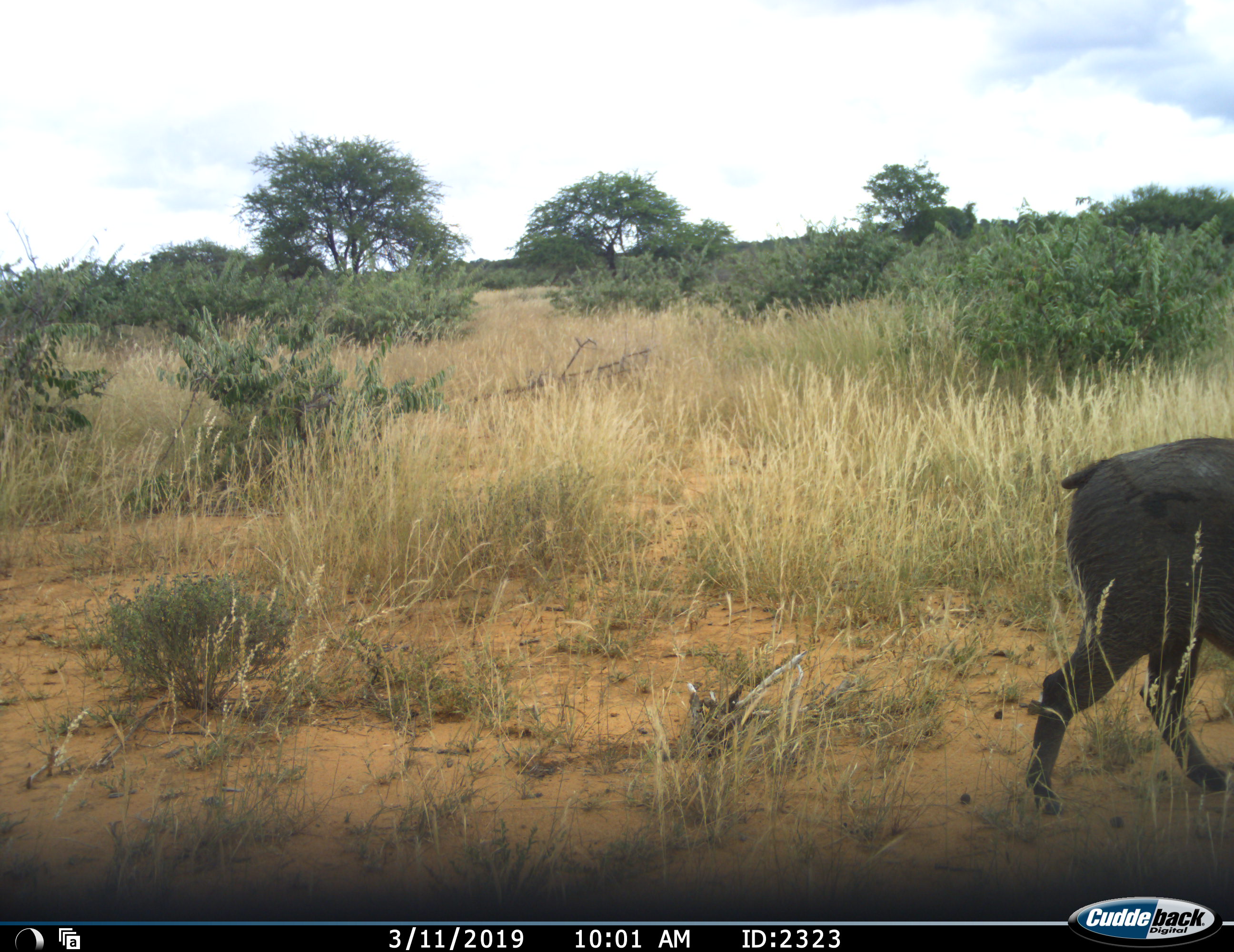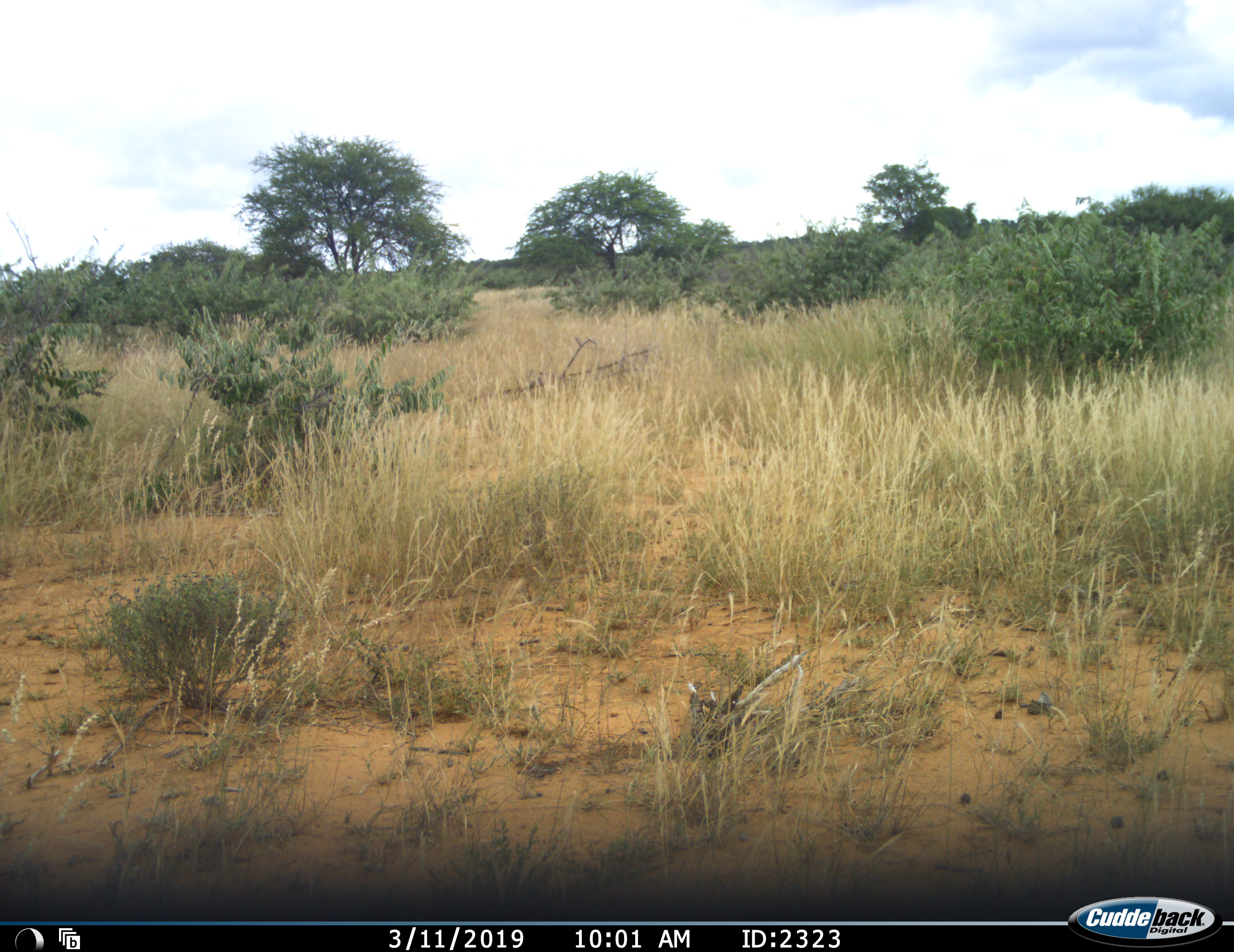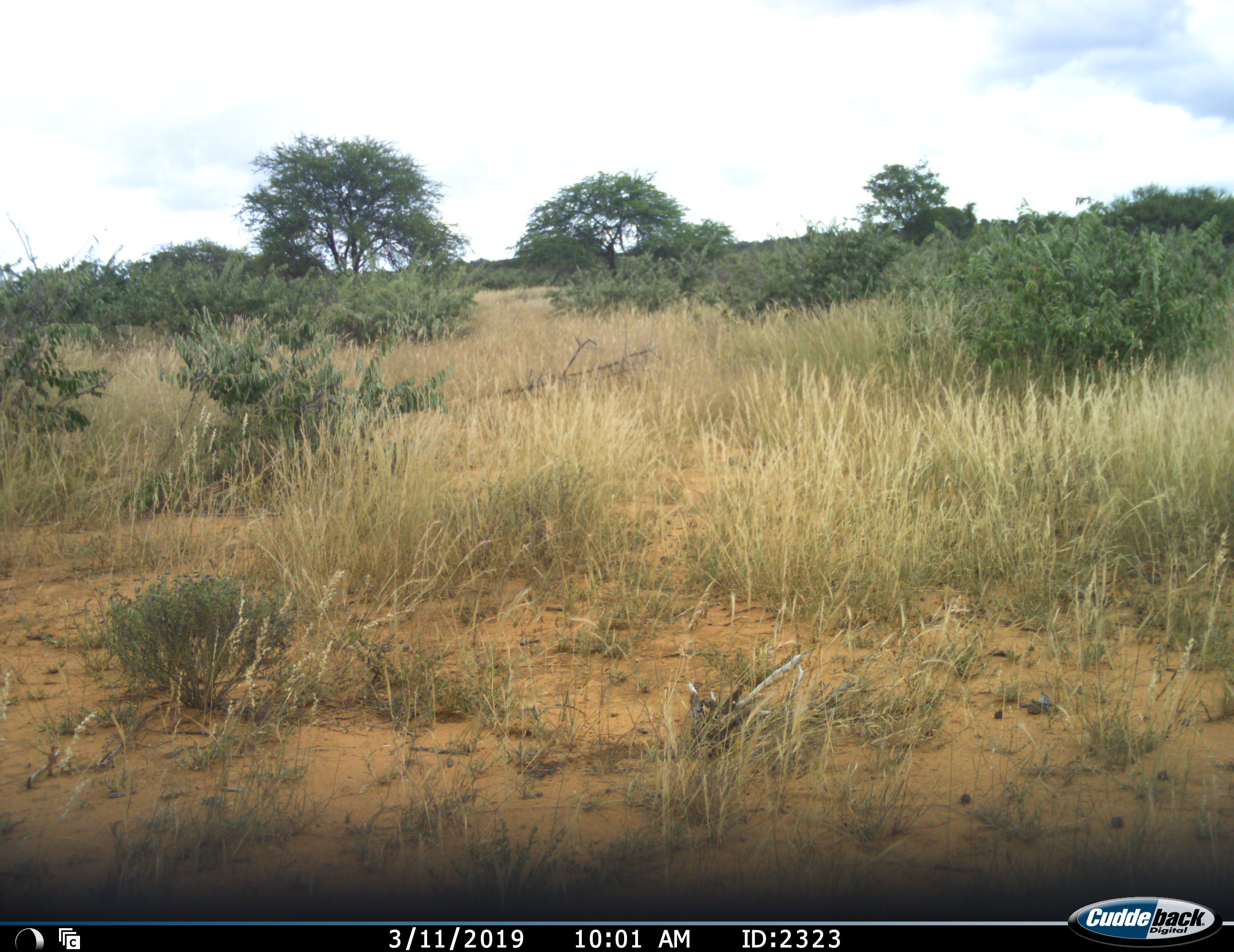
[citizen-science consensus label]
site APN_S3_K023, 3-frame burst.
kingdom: Animalia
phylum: Chordata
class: Mammalia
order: Artiodactyla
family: Suidae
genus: Phacochoerus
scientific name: Phacochoerus africanus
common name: warthog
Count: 1.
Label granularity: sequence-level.